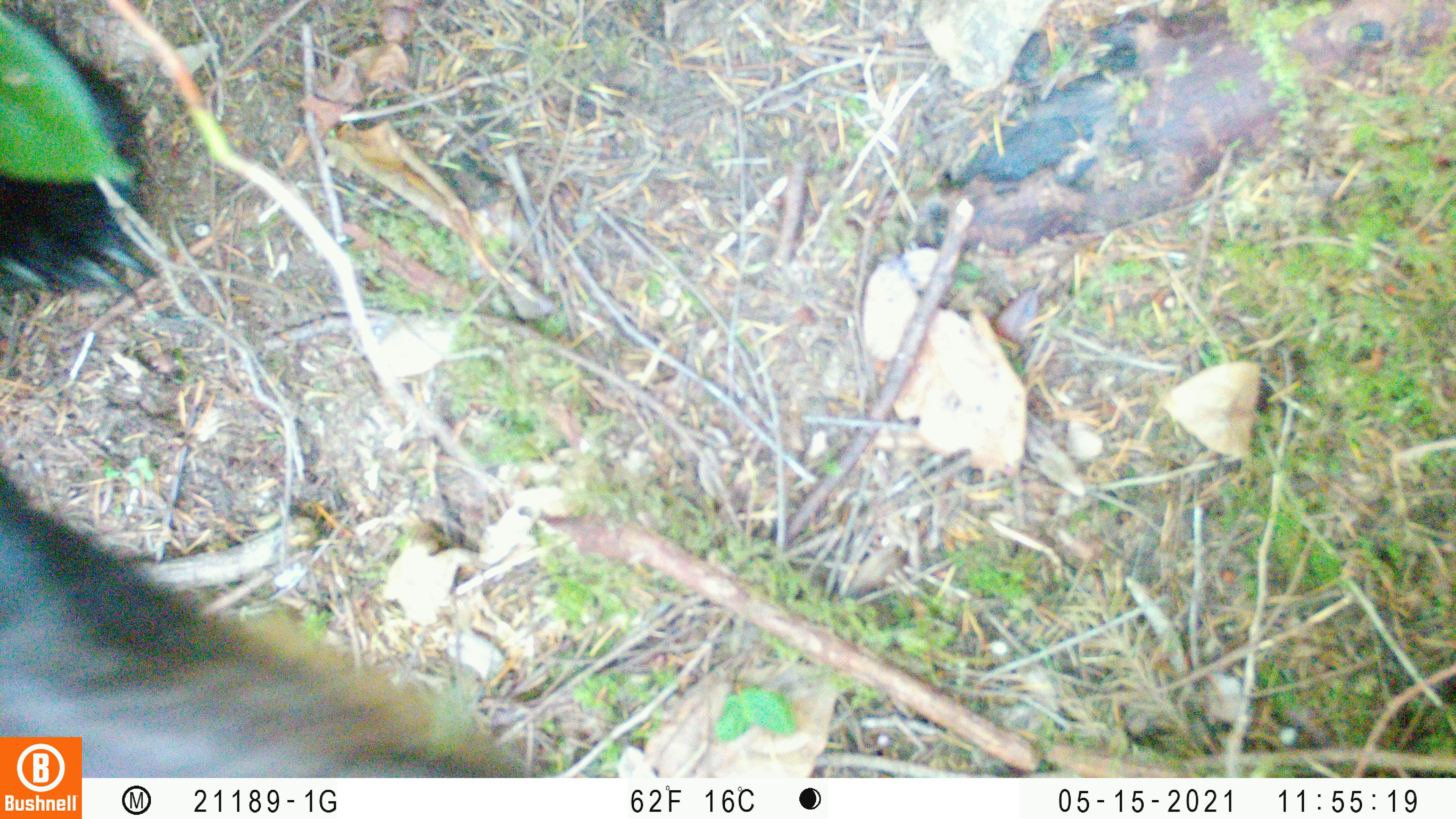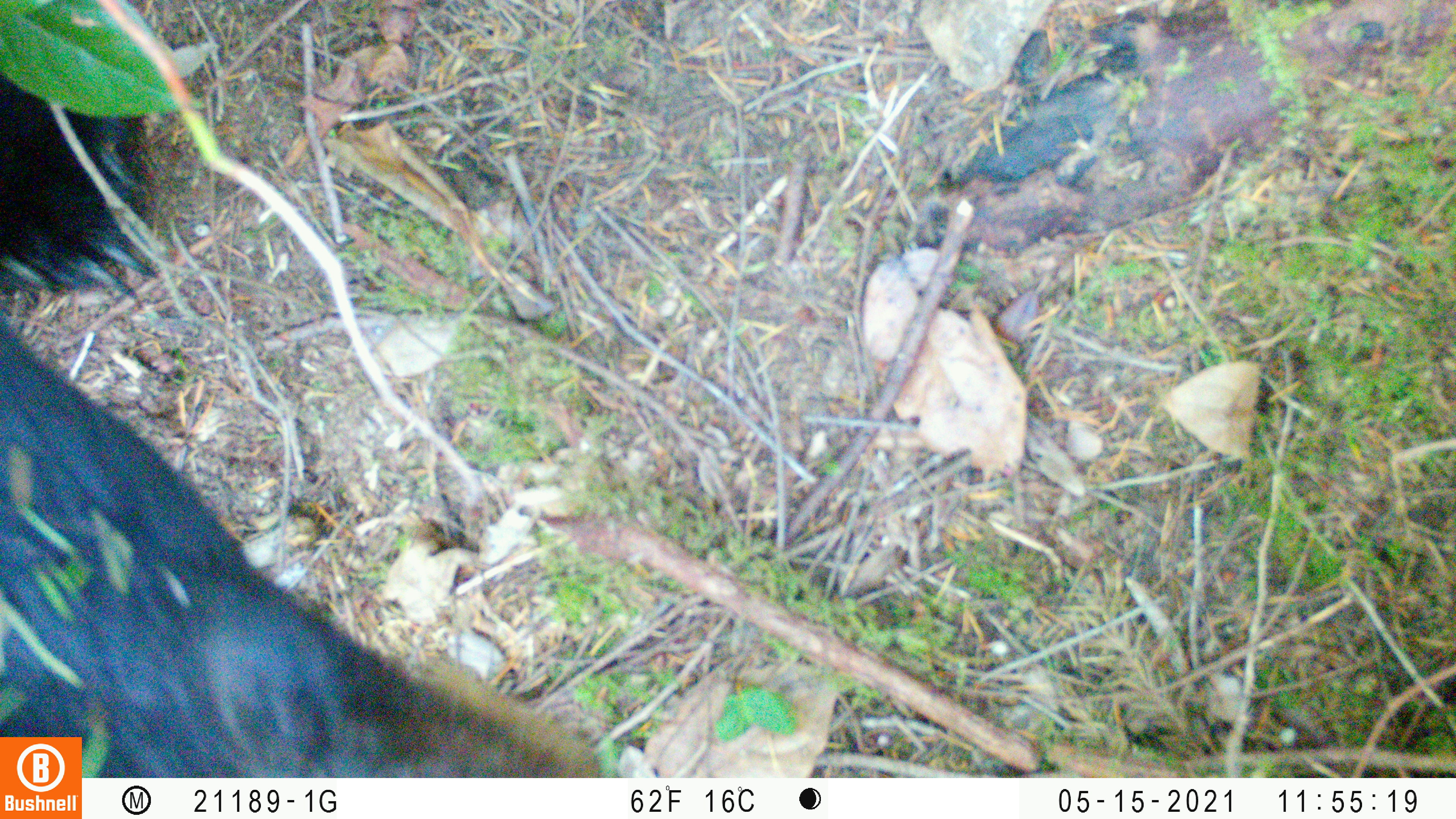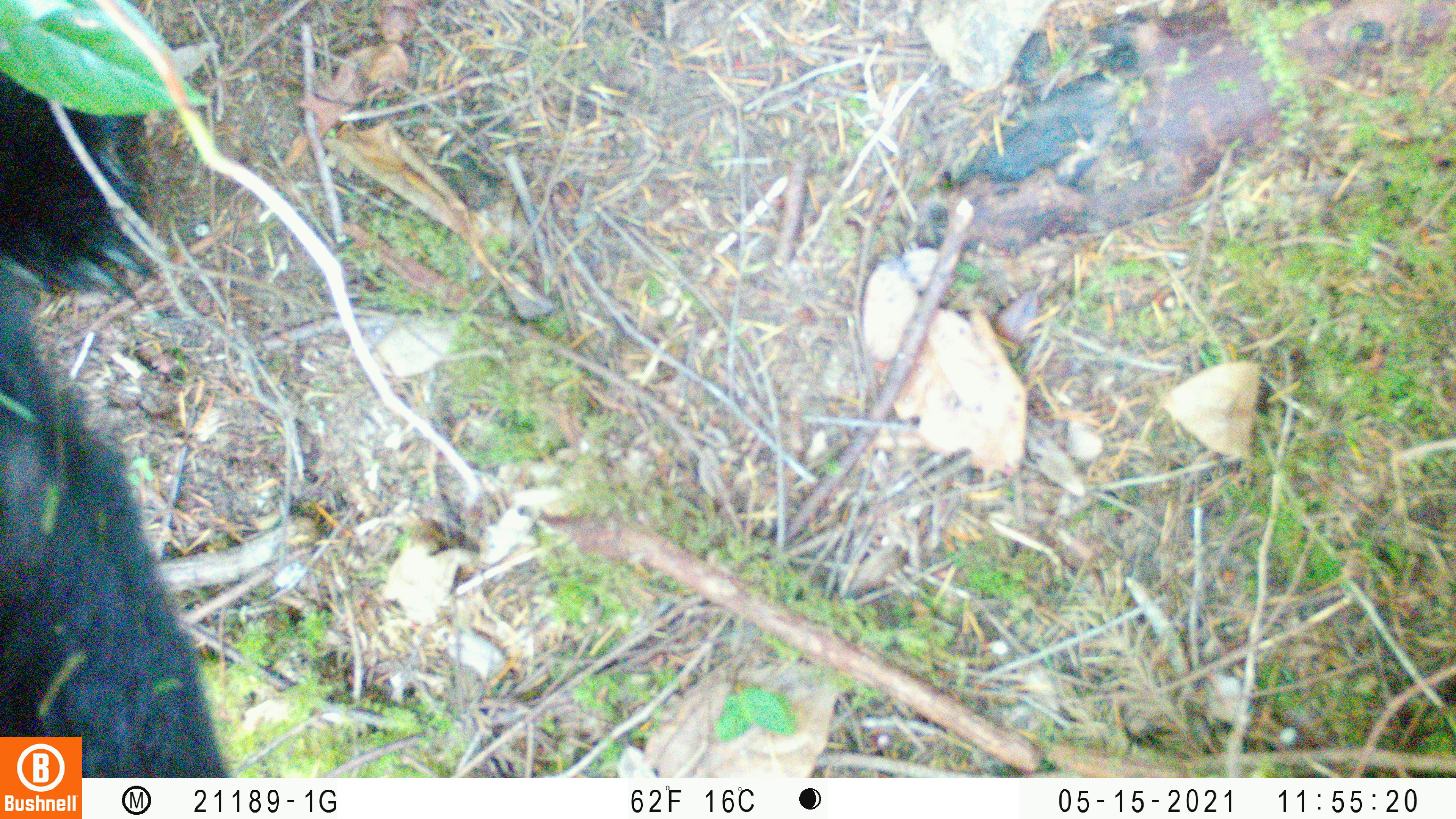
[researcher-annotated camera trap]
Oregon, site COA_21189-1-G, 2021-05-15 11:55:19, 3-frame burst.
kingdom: Animalia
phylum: Chordata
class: Mammalia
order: Carnivora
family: Ursidae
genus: Ursus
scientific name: Ursus americanus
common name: american black bear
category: black bear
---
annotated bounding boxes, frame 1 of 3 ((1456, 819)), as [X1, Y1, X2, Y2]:
black bear: [2, 3, 521, 730]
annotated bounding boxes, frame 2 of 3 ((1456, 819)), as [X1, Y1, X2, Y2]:
black bear: [2, 67, 544, 729]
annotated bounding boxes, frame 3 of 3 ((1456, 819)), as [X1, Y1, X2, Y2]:
black bear: [5, 63, 215, 730]